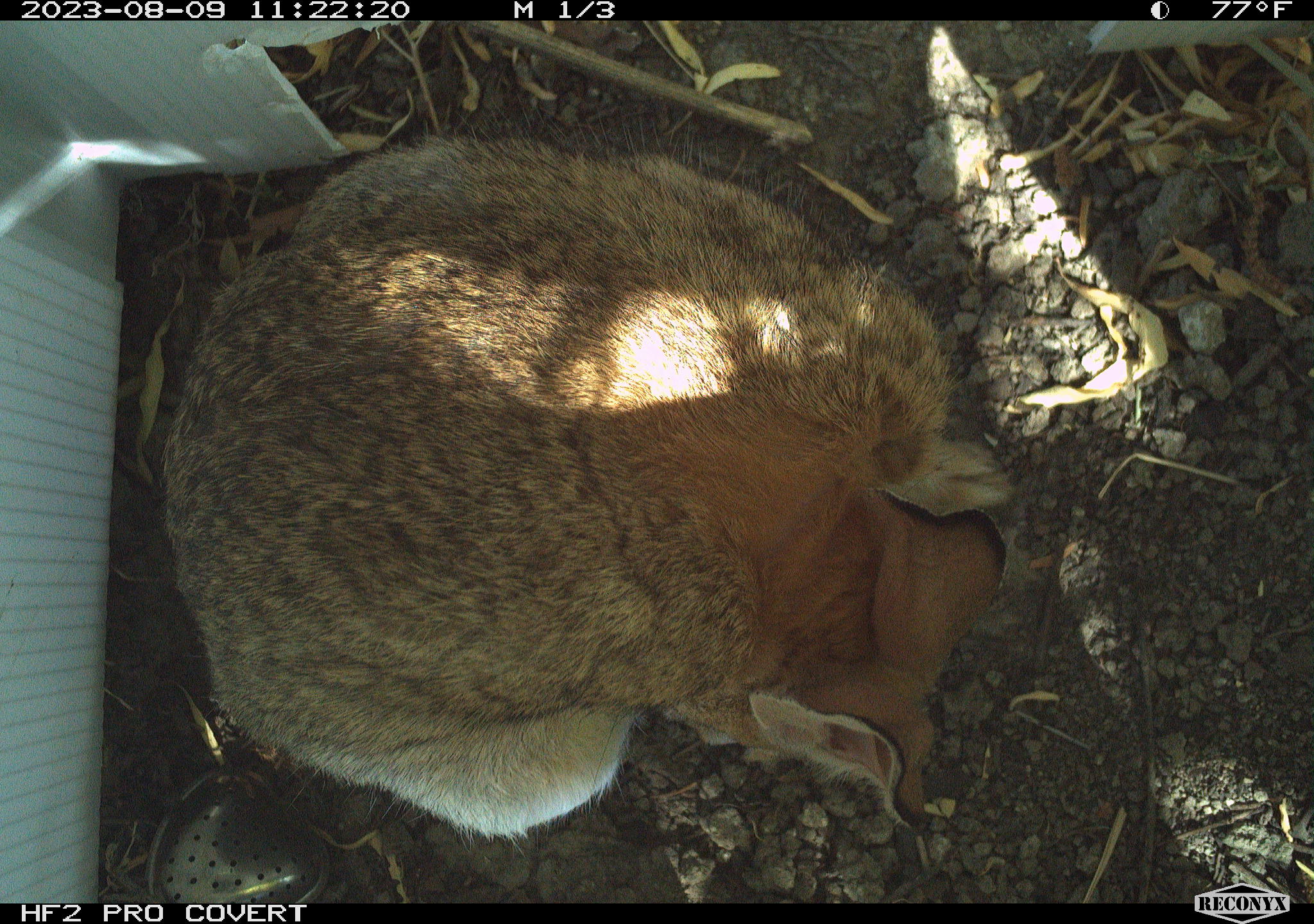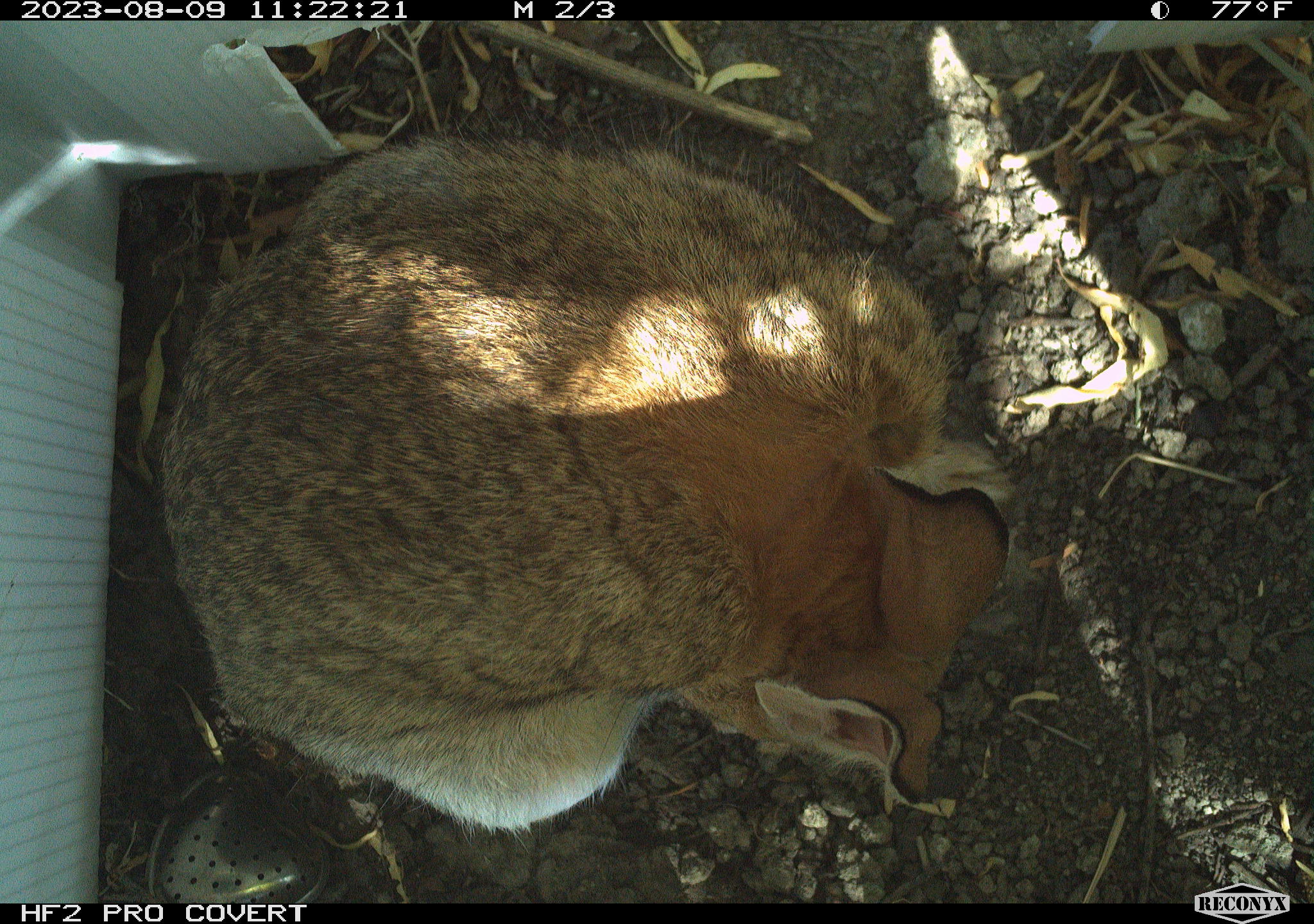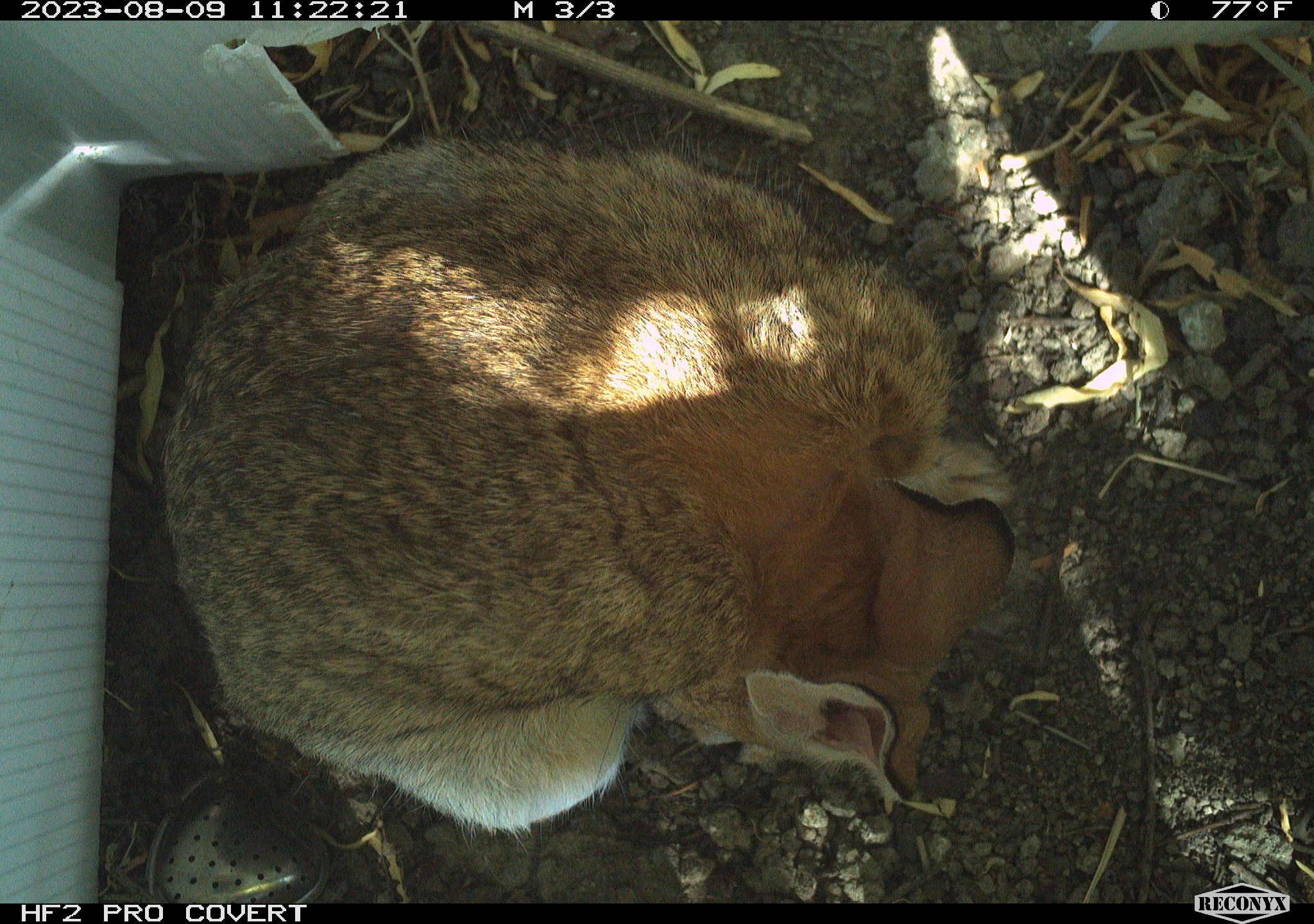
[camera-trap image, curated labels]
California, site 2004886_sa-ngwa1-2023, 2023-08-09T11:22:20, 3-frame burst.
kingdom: Animalia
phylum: Chordata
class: Mammalia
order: Lagomorpha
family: Leporidae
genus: Sylvilagus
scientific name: Sylvilagus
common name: cottontail rabbits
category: sylvilagus species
Sylvilagus species (cottontail rabbits) (Sylvilagus).